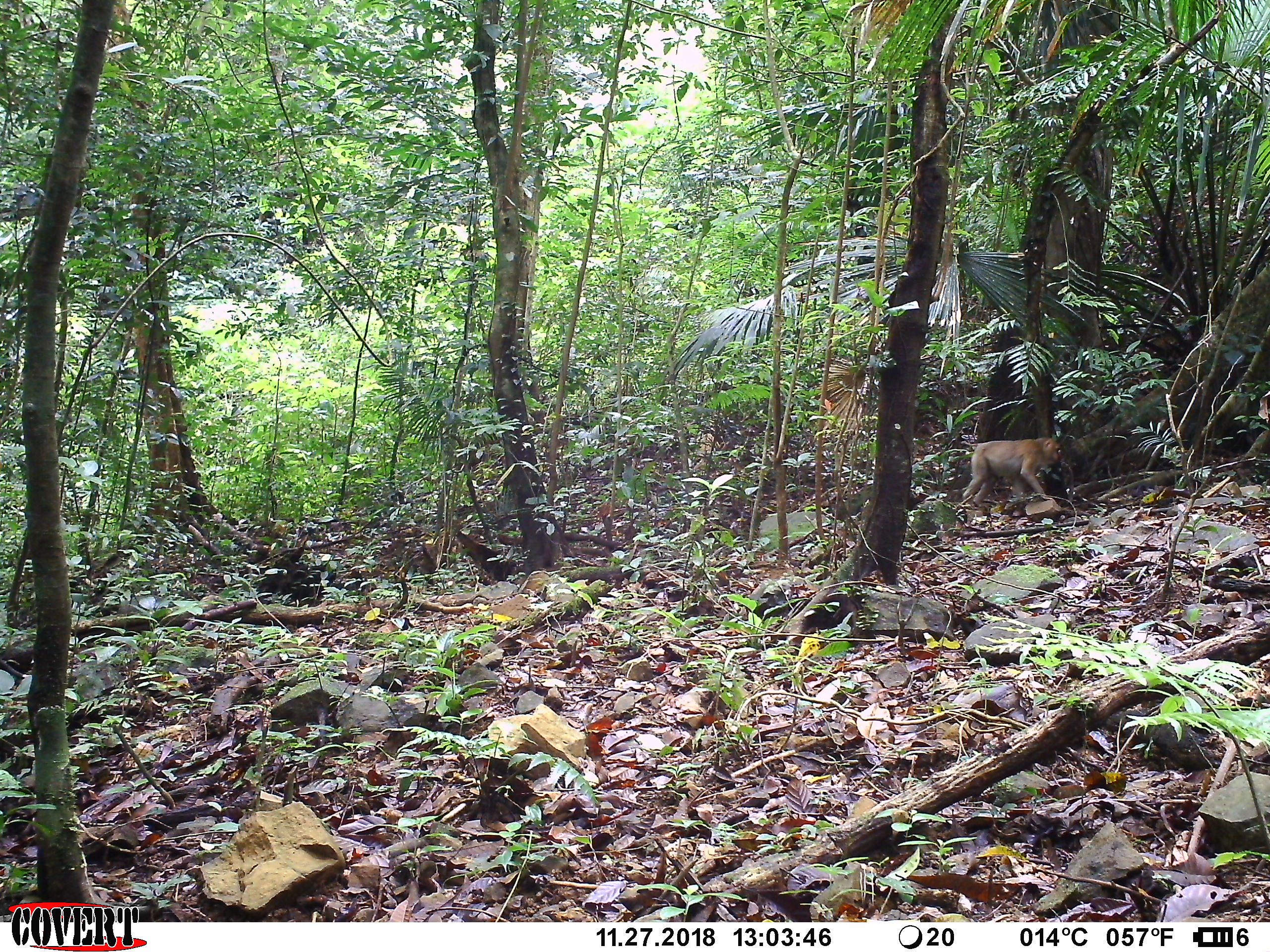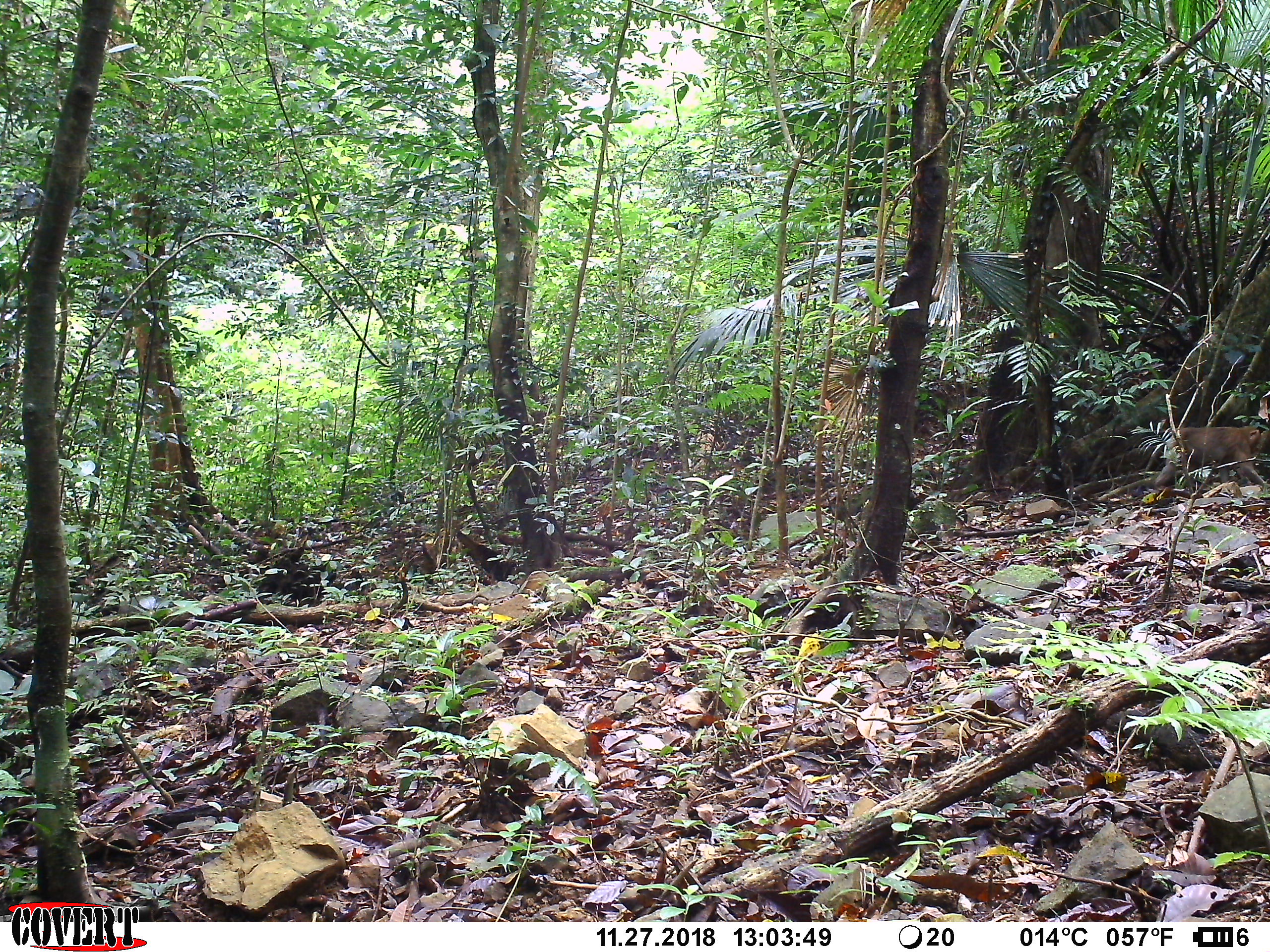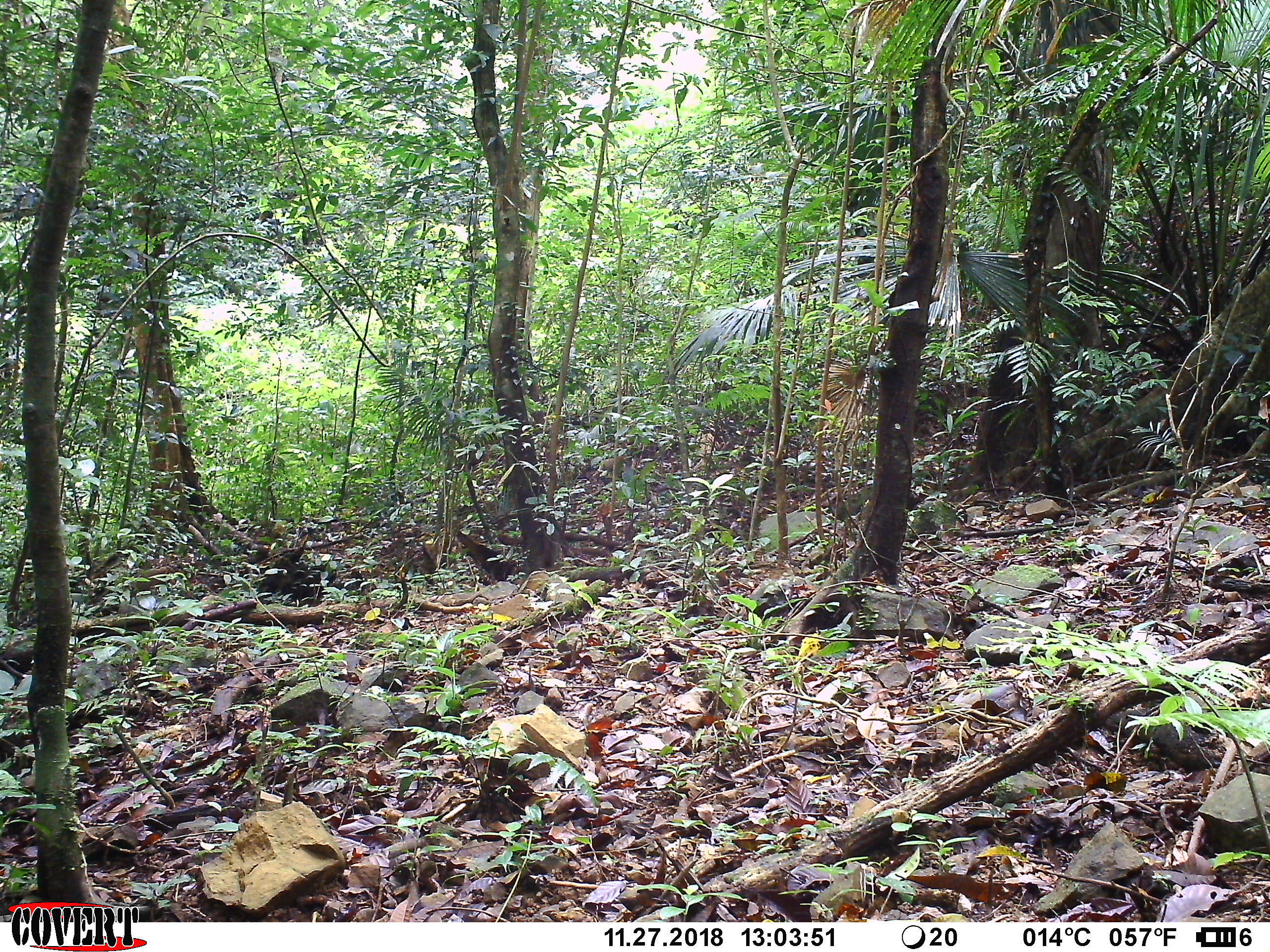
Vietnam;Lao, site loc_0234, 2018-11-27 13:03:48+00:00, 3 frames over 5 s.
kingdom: Animalia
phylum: Chordata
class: Mammalia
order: Primates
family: Cercopithecidae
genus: Macaca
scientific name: Macaca nemestrina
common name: pig-tailed macaque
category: pig tailed macaque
Pig tailed macaque (pig-tailed macaque) (Macaca nemestrina). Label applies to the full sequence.